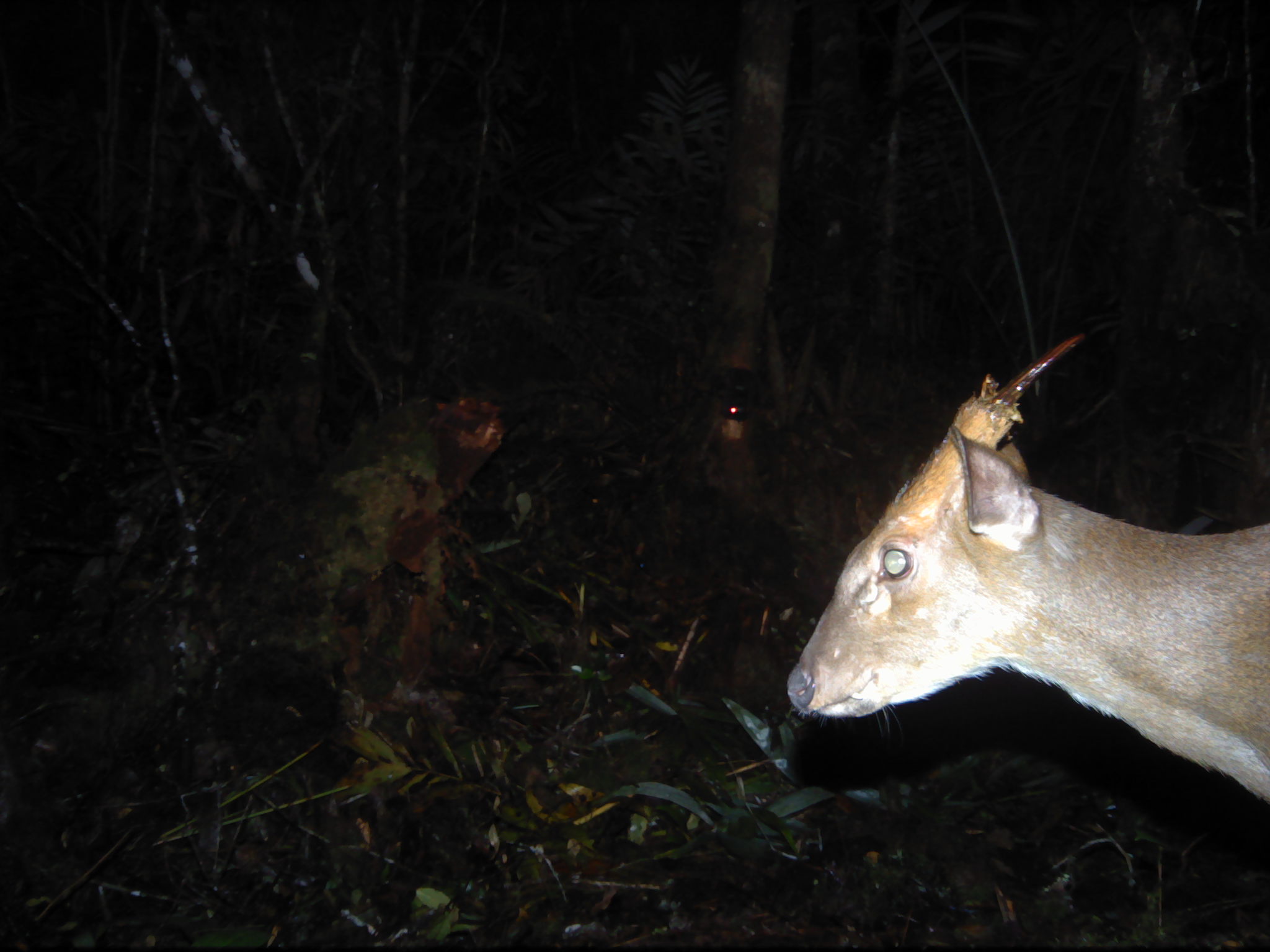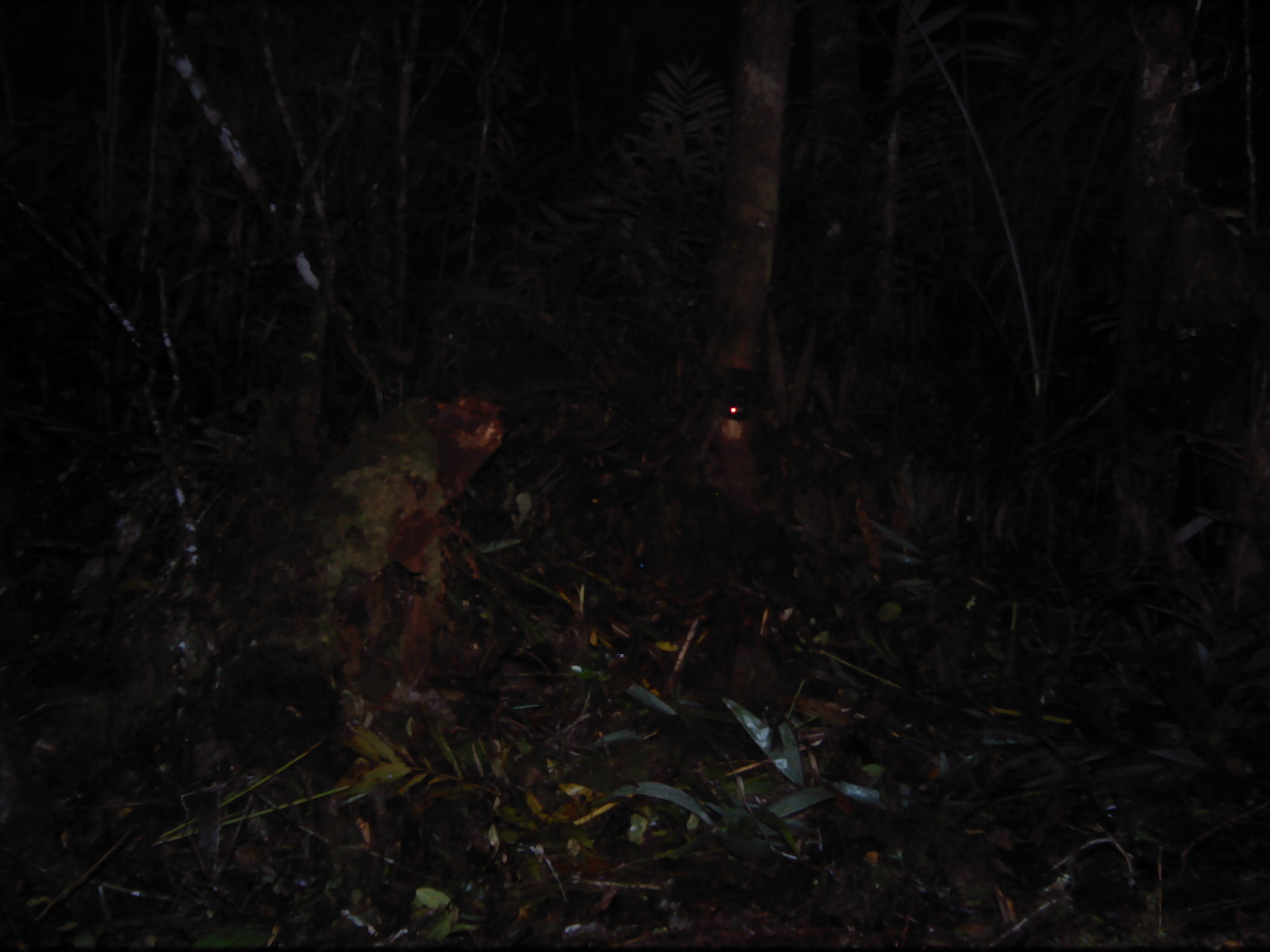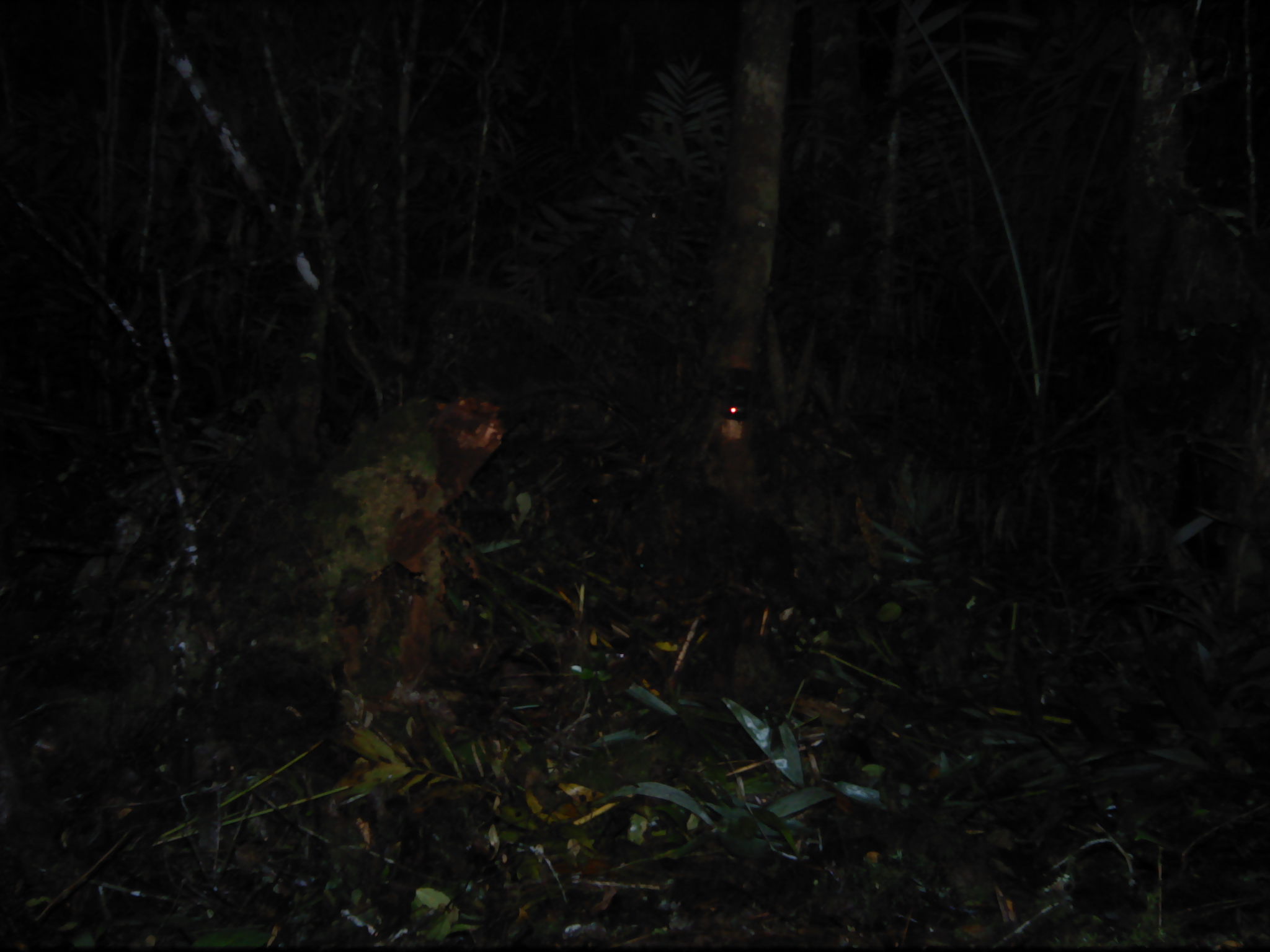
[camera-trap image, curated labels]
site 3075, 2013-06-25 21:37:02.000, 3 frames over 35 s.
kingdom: Animalia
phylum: Chordata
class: Mammalia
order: Artiodactyla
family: Cervidae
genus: Muntiacus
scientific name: Muntiacus muntjak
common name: southern red muntjac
Muntiacus muntjak (southern red muntjac), count 1.